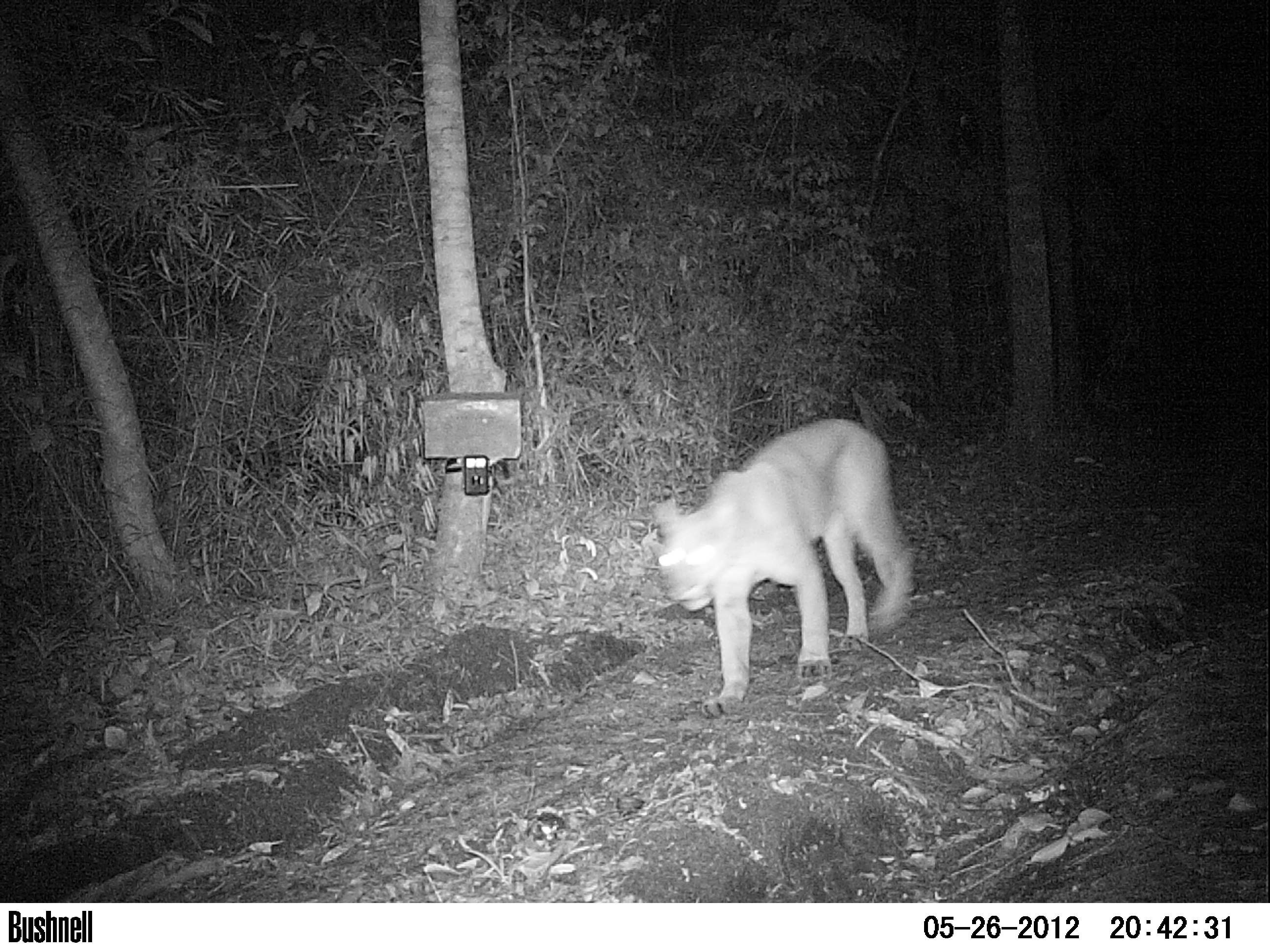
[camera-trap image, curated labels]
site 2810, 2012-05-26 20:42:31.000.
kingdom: Animalia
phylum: Chordata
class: Mammalia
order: Carnivora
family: Felidae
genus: Puma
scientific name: Puma concolor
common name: mountain lion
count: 1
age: adult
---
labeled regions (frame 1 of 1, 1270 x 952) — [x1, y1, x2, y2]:
puma concolor: [648, 417, 919, 718]